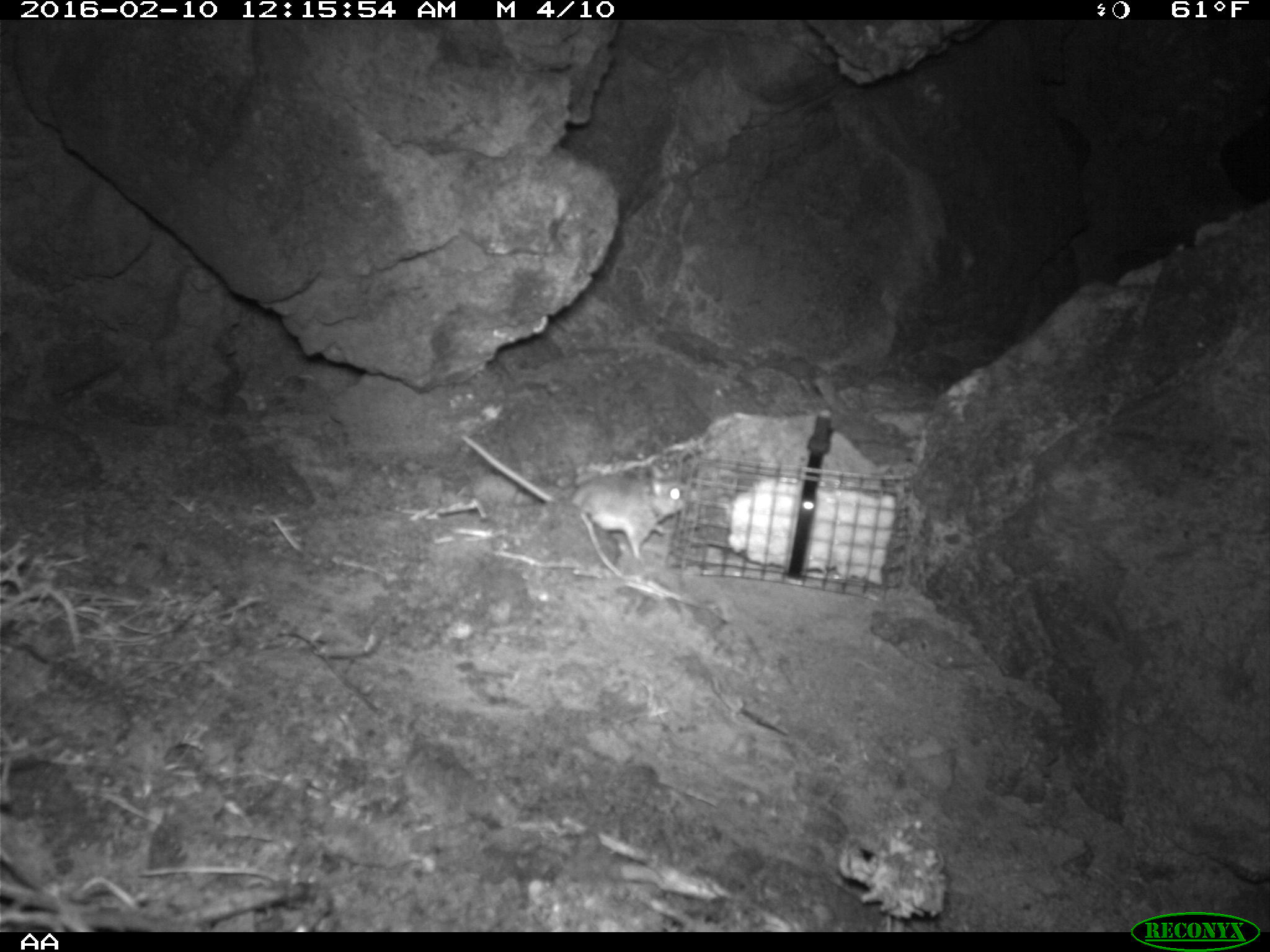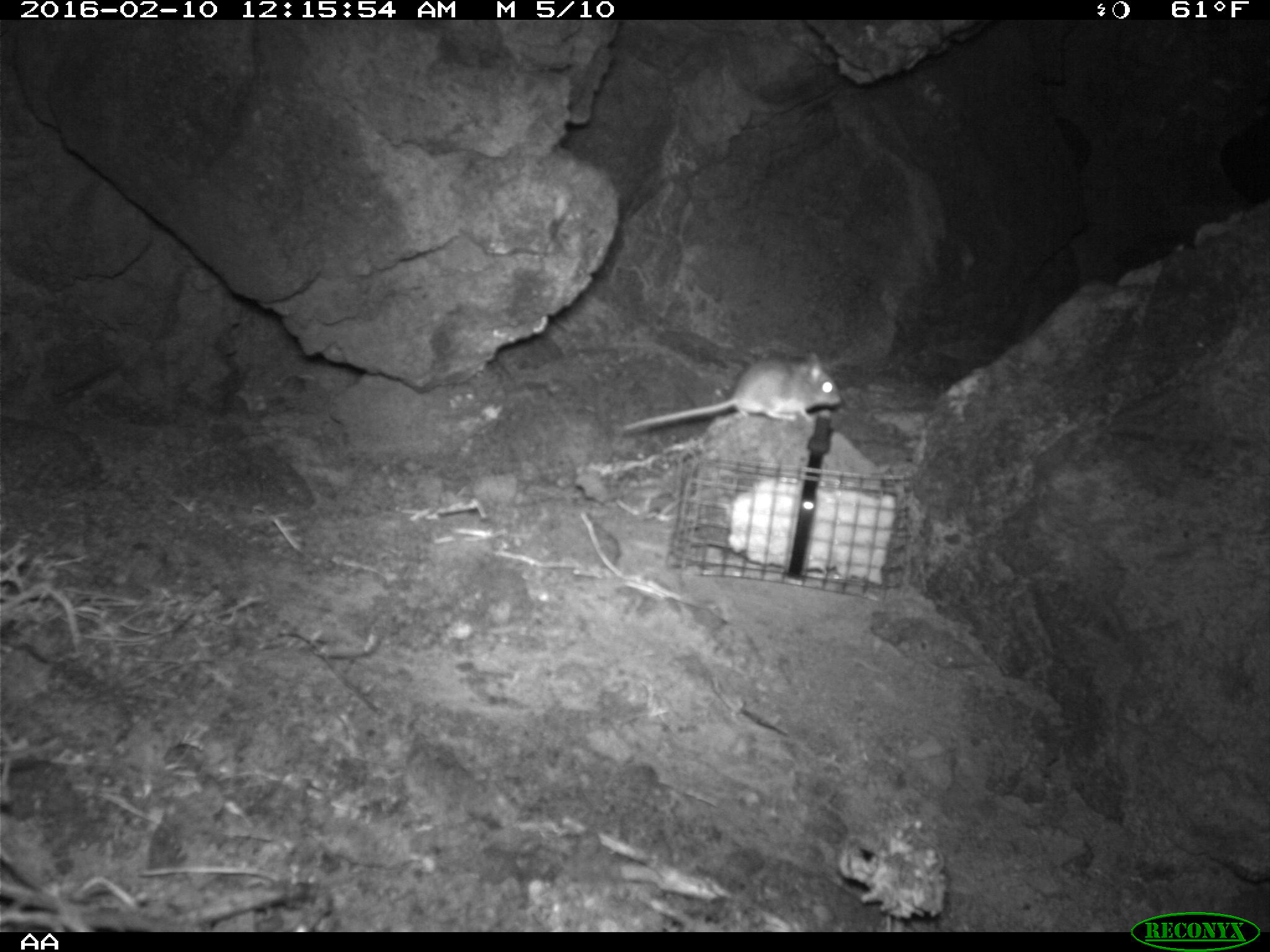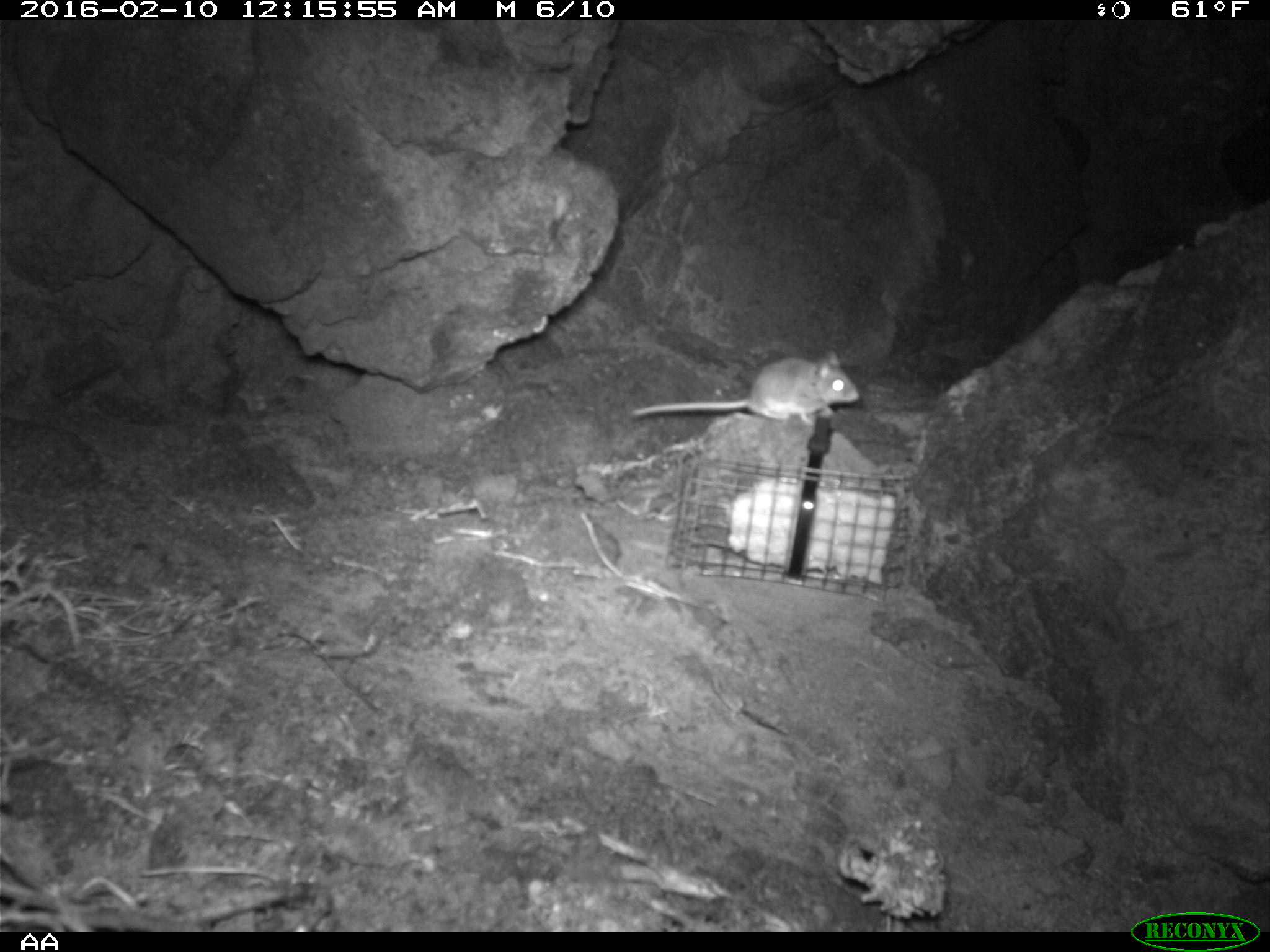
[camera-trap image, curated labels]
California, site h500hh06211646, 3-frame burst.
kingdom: Animalia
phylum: Chordata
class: Mammalia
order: Rodentia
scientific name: Rodentia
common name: rodent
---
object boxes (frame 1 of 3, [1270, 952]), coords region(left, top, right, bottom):
rodent: region(460, 432, 700, 562)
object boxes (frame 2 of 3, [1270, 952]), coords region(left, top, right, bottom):
rodent: region(622, 350, 843, 431)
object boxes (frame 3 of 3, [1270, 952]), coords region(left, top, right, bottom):
rodent: region(631, 348, 861, 433)